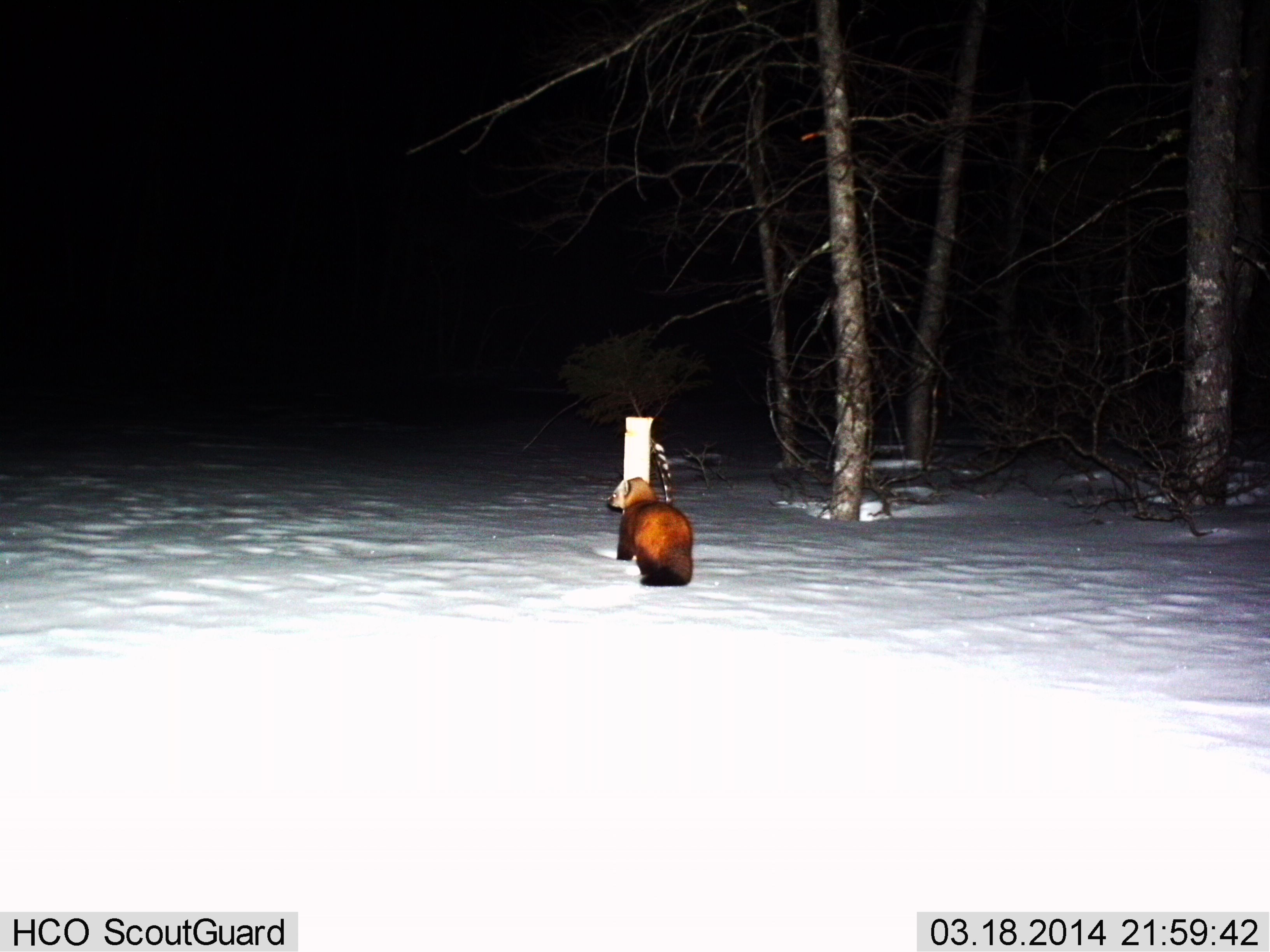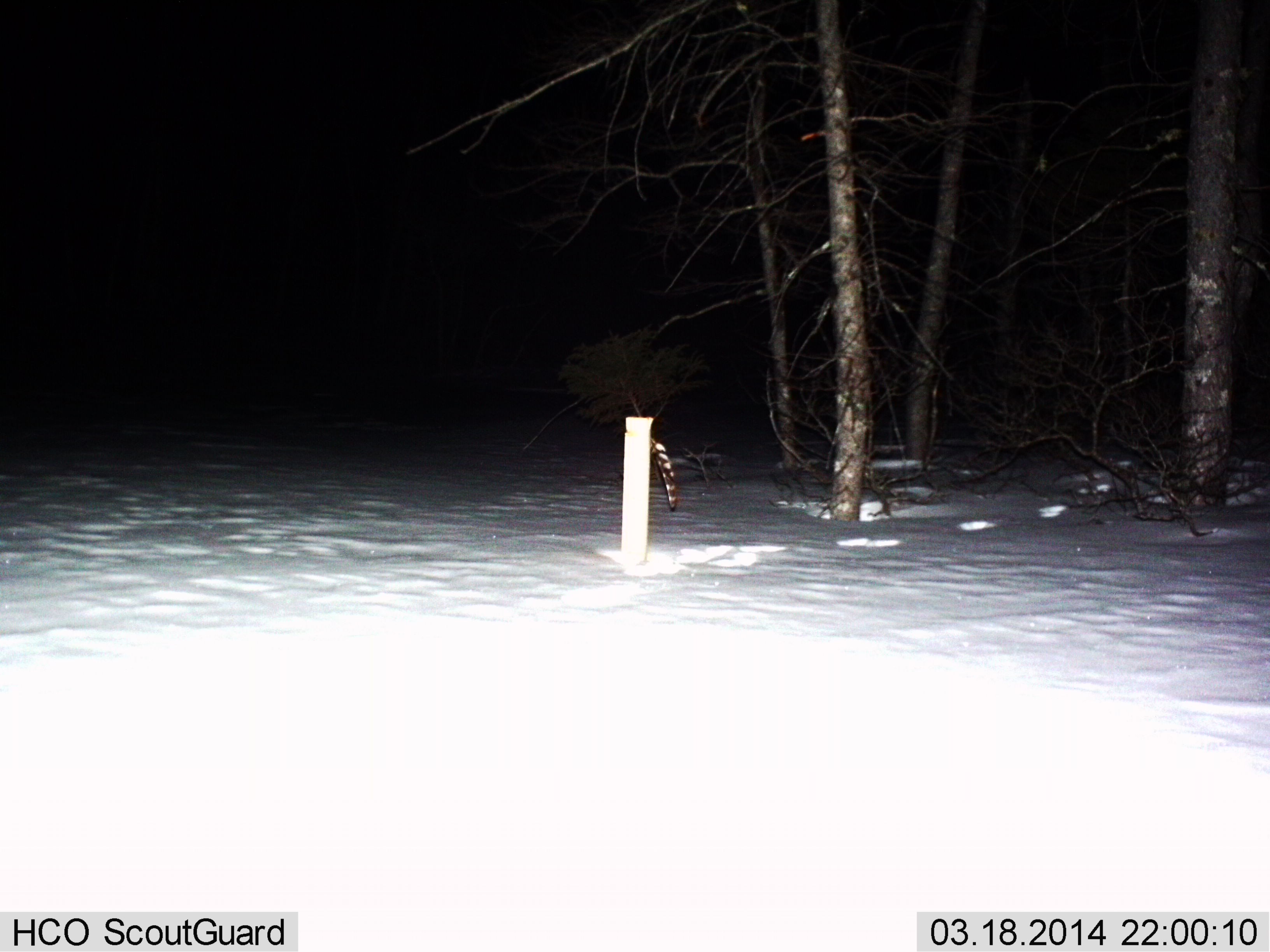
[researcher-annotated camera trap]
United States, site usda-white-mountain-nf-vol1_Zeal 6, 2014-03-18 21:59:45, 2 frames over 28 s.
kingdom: Animalia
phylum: Chordata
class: Mammalia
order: Carnivora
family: Mustelidae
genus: Martes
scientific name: Martes americana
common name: american marten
American marten (Martes americana).